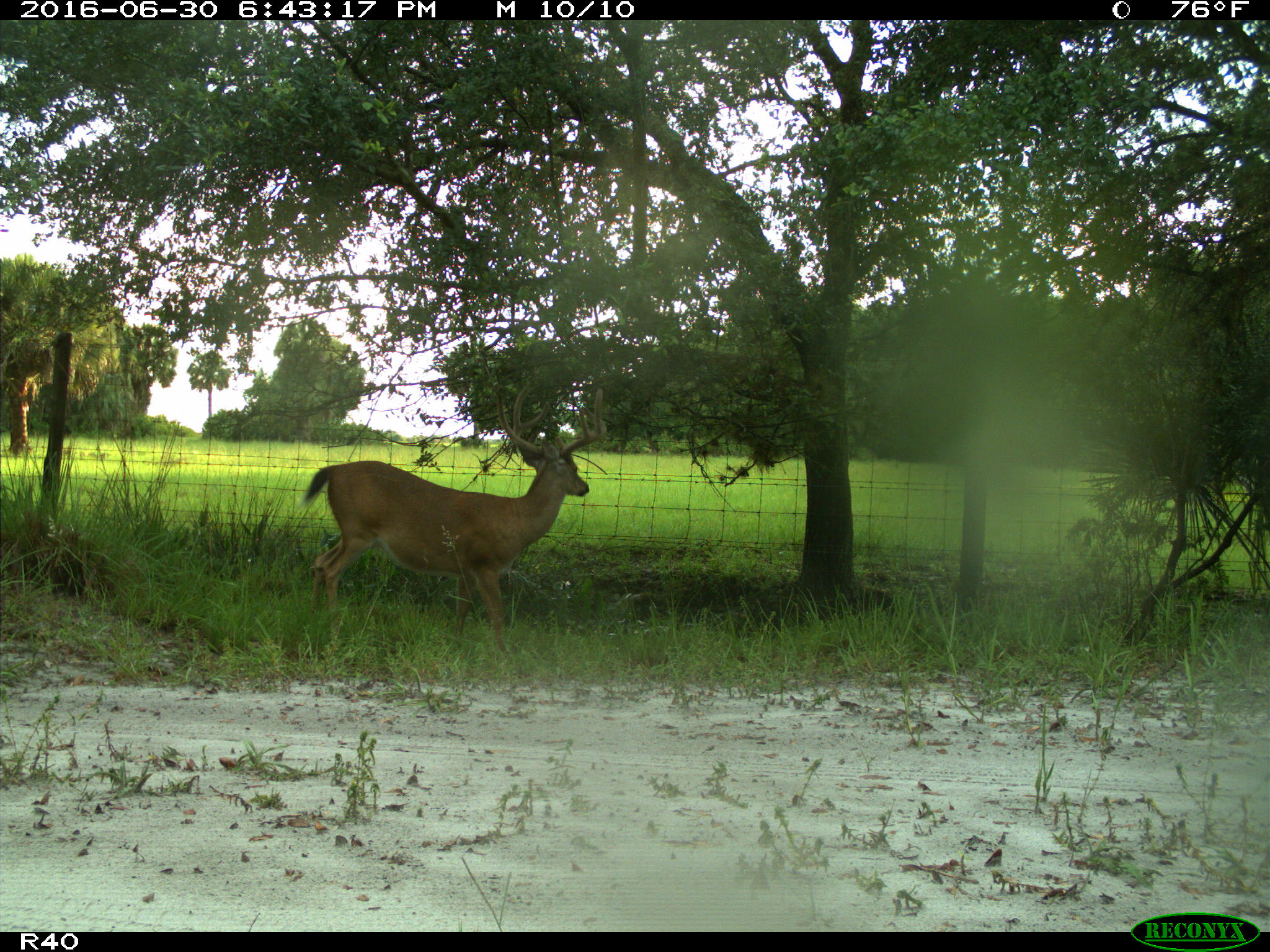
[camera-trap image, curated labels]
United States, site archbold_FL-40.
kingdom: Animalia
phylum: Chordata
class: Mammalia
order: Artiodactyla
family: Cervidae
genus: Odocoileus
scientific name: Odocoileus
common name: deer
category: unidentified deer